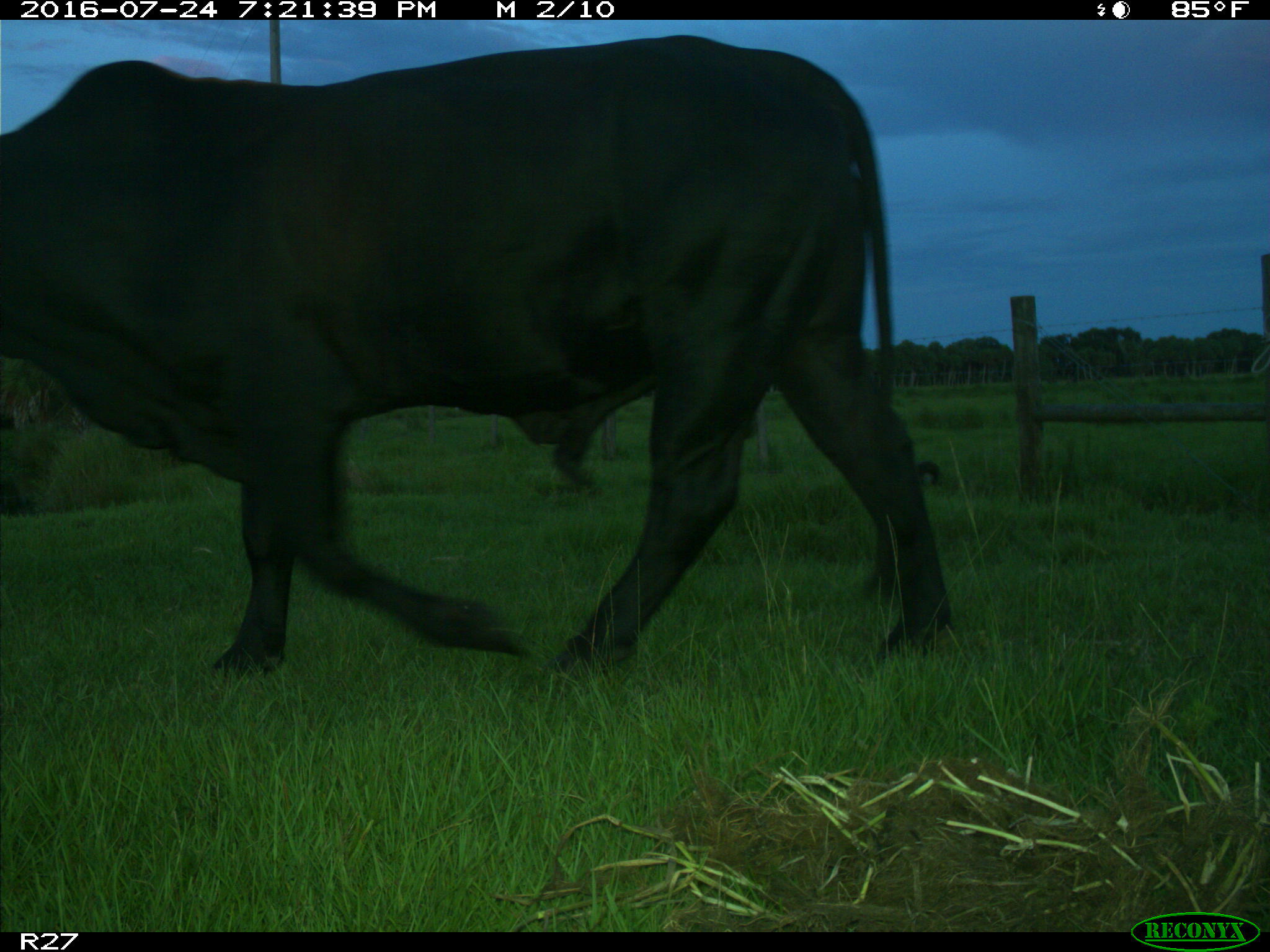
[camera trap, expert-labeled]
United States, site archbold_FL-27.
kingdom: Animalia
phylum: Chordata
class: Mammalia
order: Artiodactyla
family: Bovidae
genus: Bos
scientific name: Bos taurus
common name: domestic cow